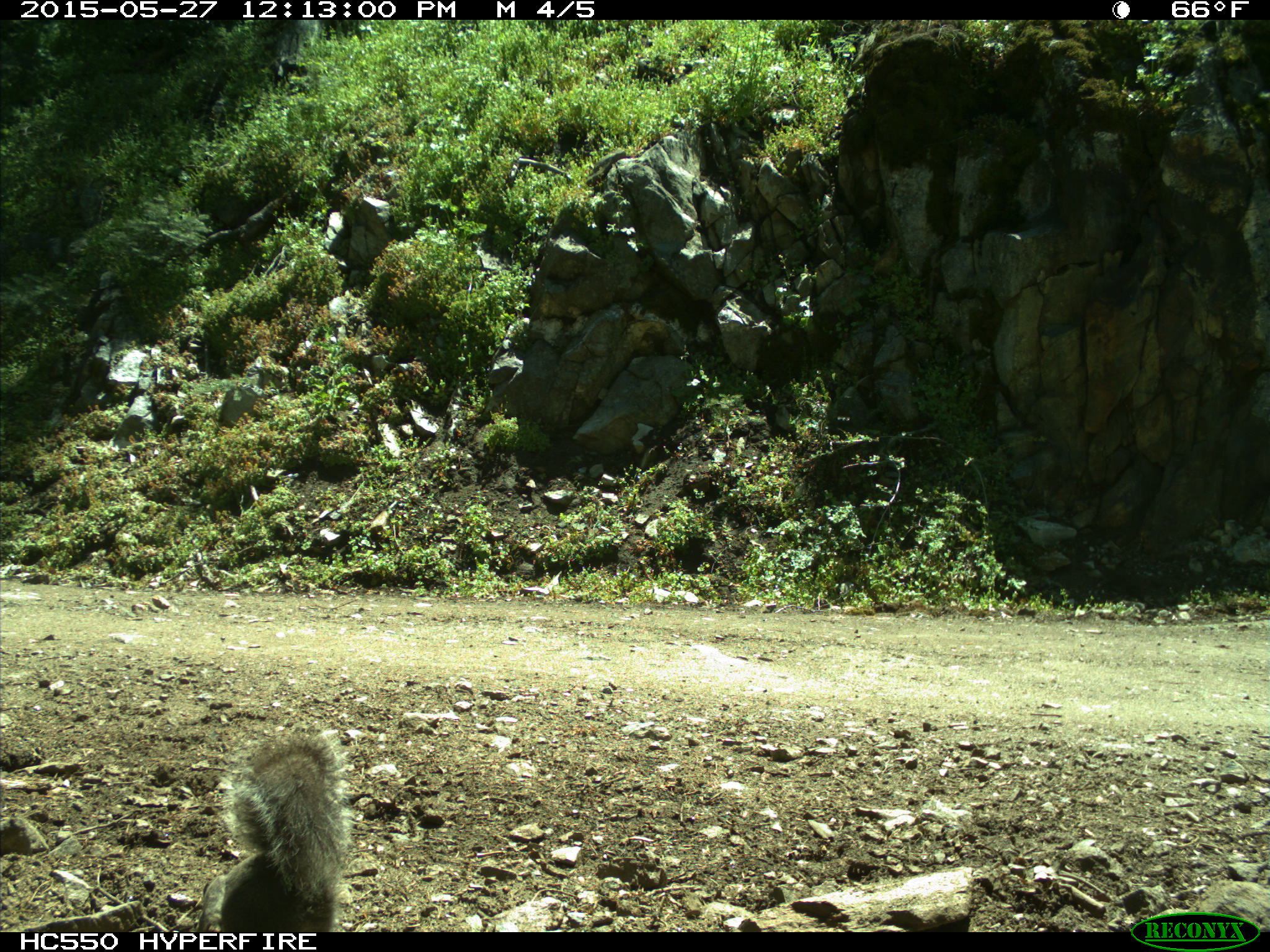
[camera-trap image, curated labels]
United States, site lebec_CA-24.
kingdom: Animalia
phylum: Chordata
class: Mammalia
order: Rodentia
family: Sciuridae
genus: Sciurus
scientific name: Sciurus carolinensis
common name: eastern gray squirrel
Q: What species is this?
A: Sciurus carolinensis (eastern gray squirrel).